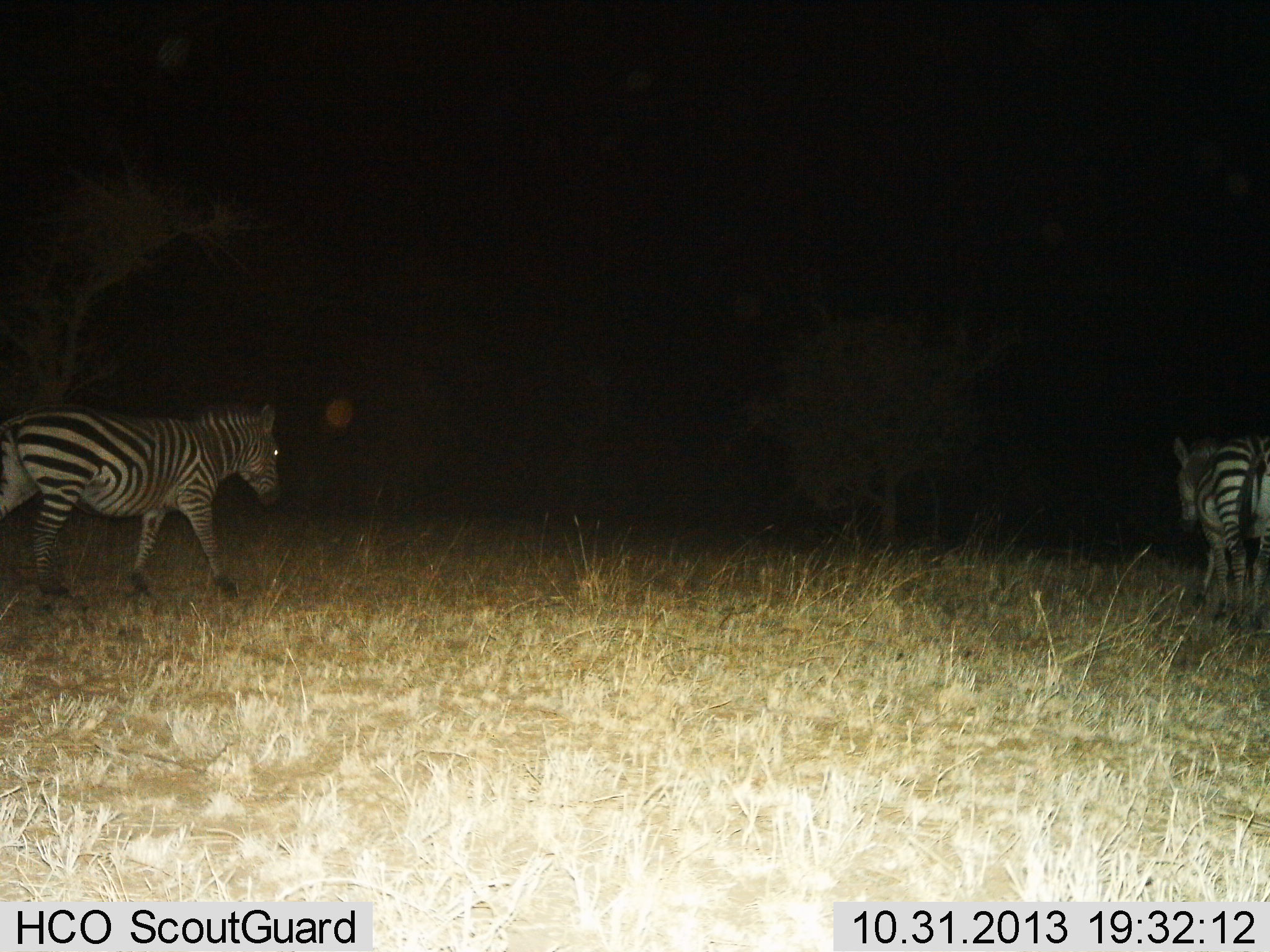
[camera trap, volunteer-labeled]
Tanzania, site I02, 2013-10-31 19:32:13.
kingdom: Animalia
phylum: Chordata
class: Mammalia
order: Perissodactyla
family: Equidae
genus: Equus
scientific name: Equus quagga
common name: plains zebra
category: zebra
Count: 2.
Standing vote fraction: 10%.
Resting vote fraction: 0%.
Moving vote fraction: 100%.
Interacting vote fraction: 0%.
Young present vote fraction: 0%.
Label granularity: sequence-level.